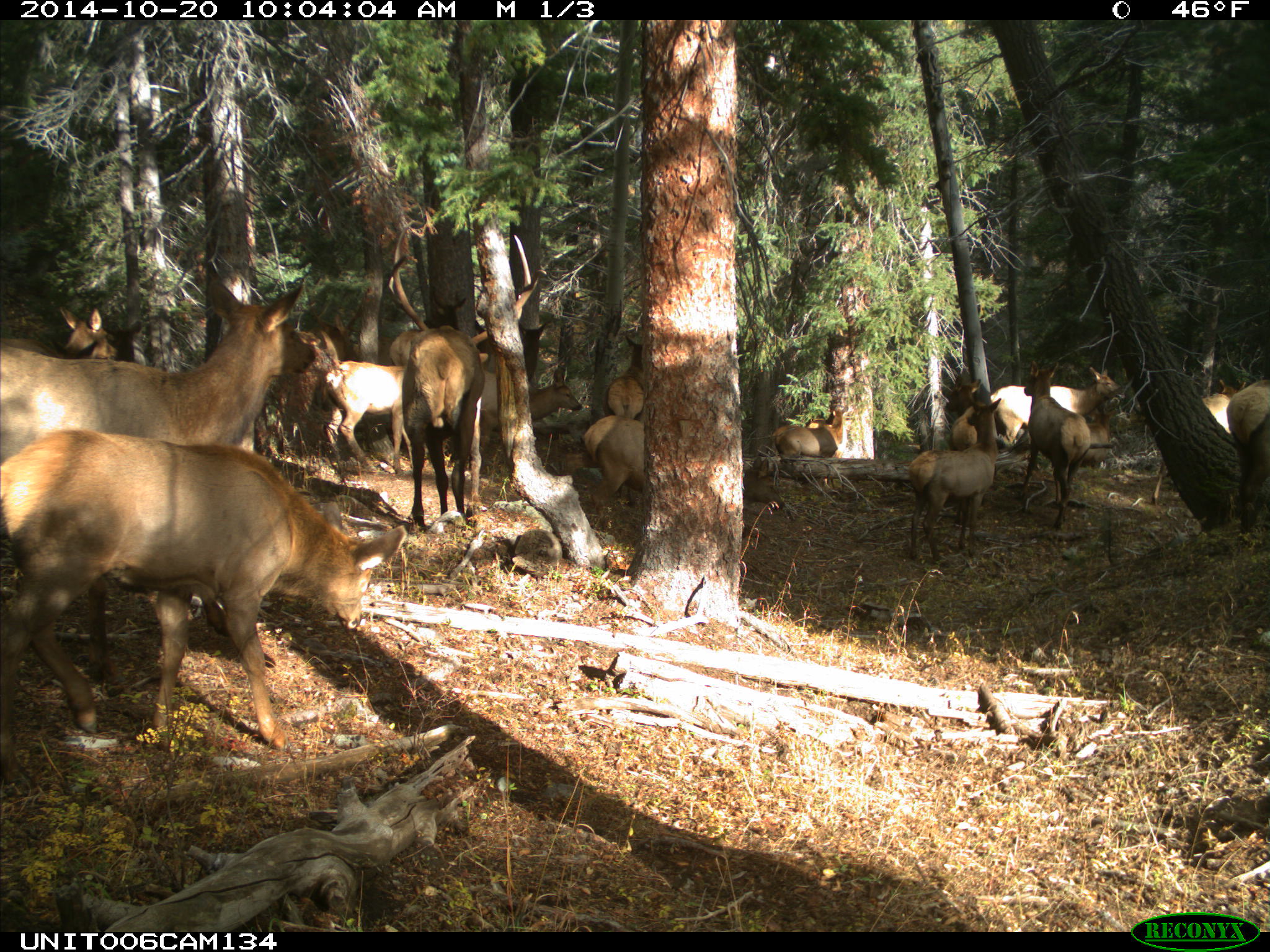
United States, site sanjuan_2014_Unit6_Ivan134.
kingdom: Animalia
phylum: Chordata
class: Mammalia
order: Artiodactyla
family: Cervidae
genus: Cervus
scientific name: Cervus elaphus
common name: red deer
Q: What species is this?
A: Cervus elaphus (red deer).